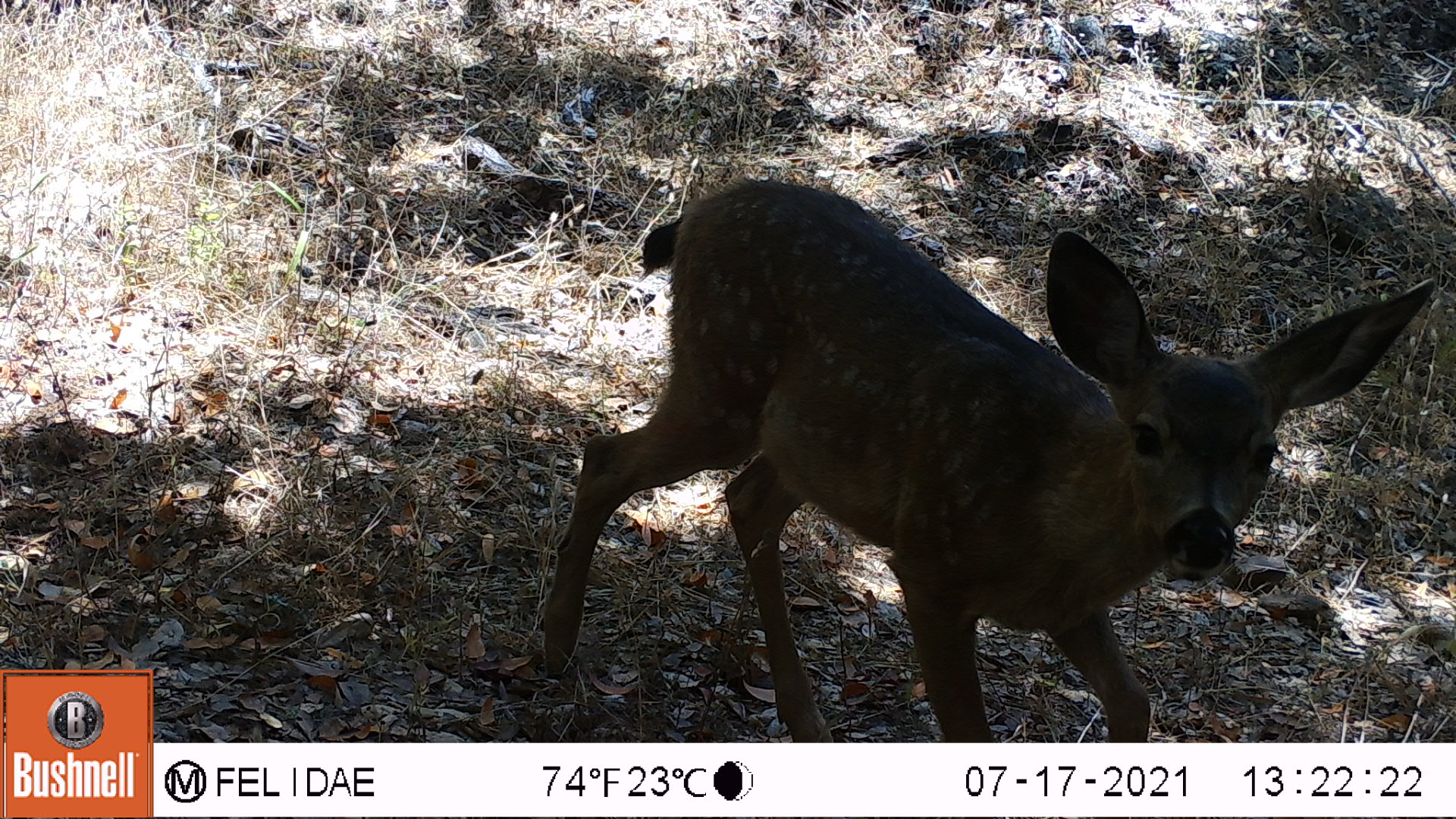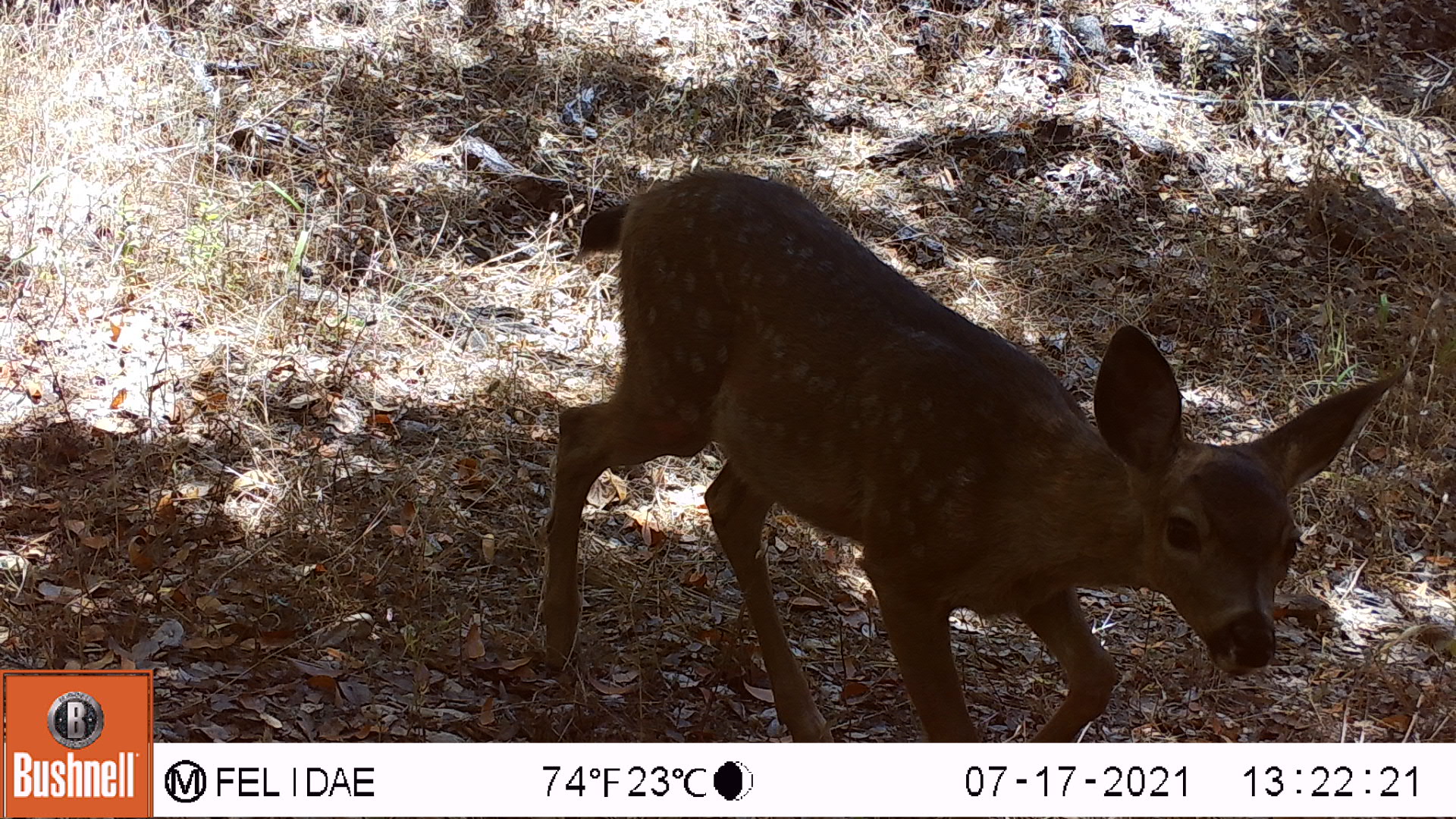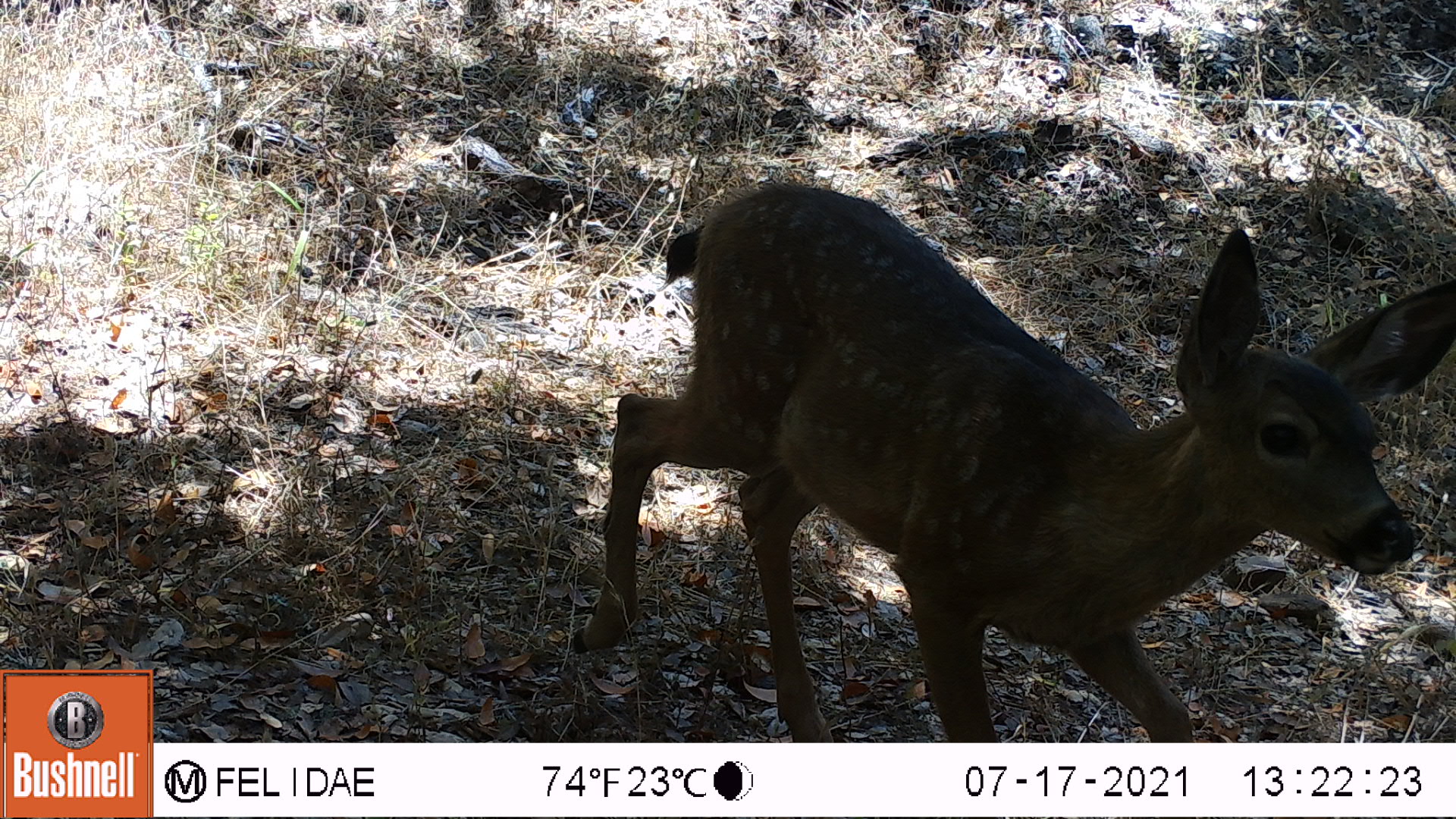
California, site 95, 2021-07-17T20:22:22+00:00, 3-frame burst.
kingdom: Animalia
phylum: Chordata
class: Mammalia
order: Artiodactyla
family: Cervidae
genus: Odocoileus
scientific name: Odocoileus hemionus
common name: mule deer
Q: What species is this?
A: Mule deer (Odocoileus hemionus).